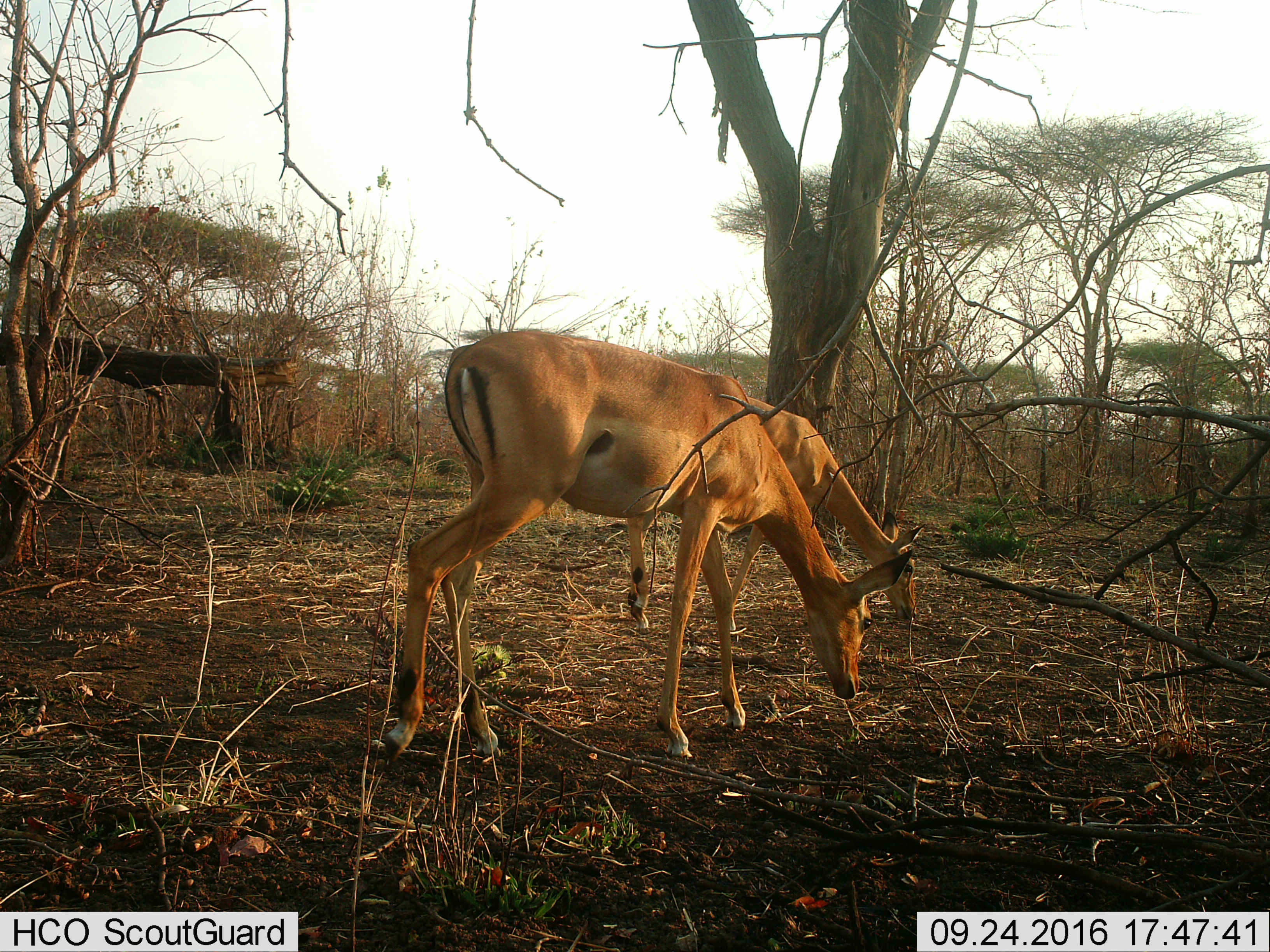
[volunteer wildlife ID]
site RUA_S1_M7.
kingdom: Animalia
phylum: Chordata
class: Mammalia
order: Artiodactyla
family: Bovidae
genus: Aepyceros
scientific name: Aepyceros melampus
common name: impala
Impala (Aepyceros melampus), count 2. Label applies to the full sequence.